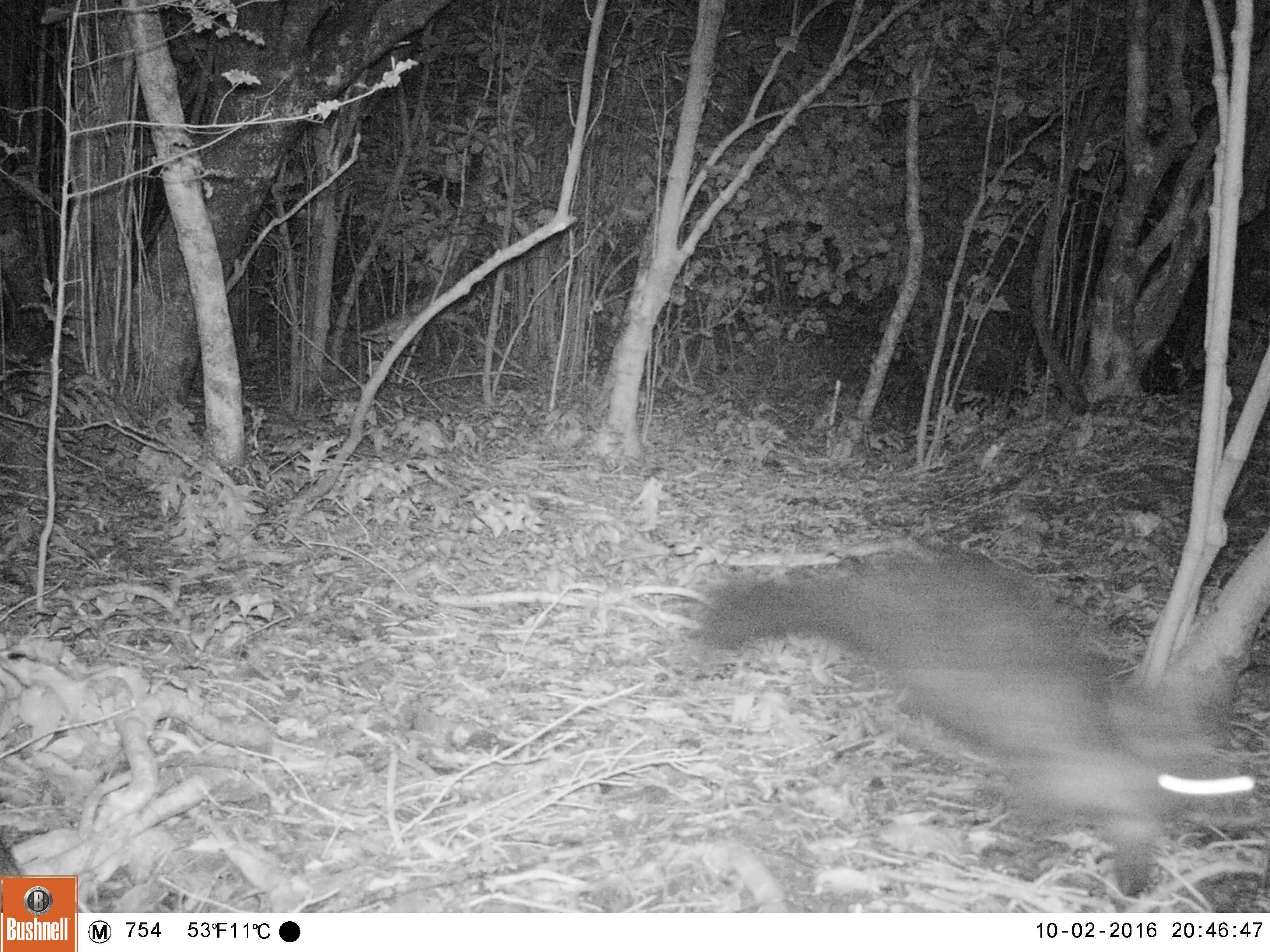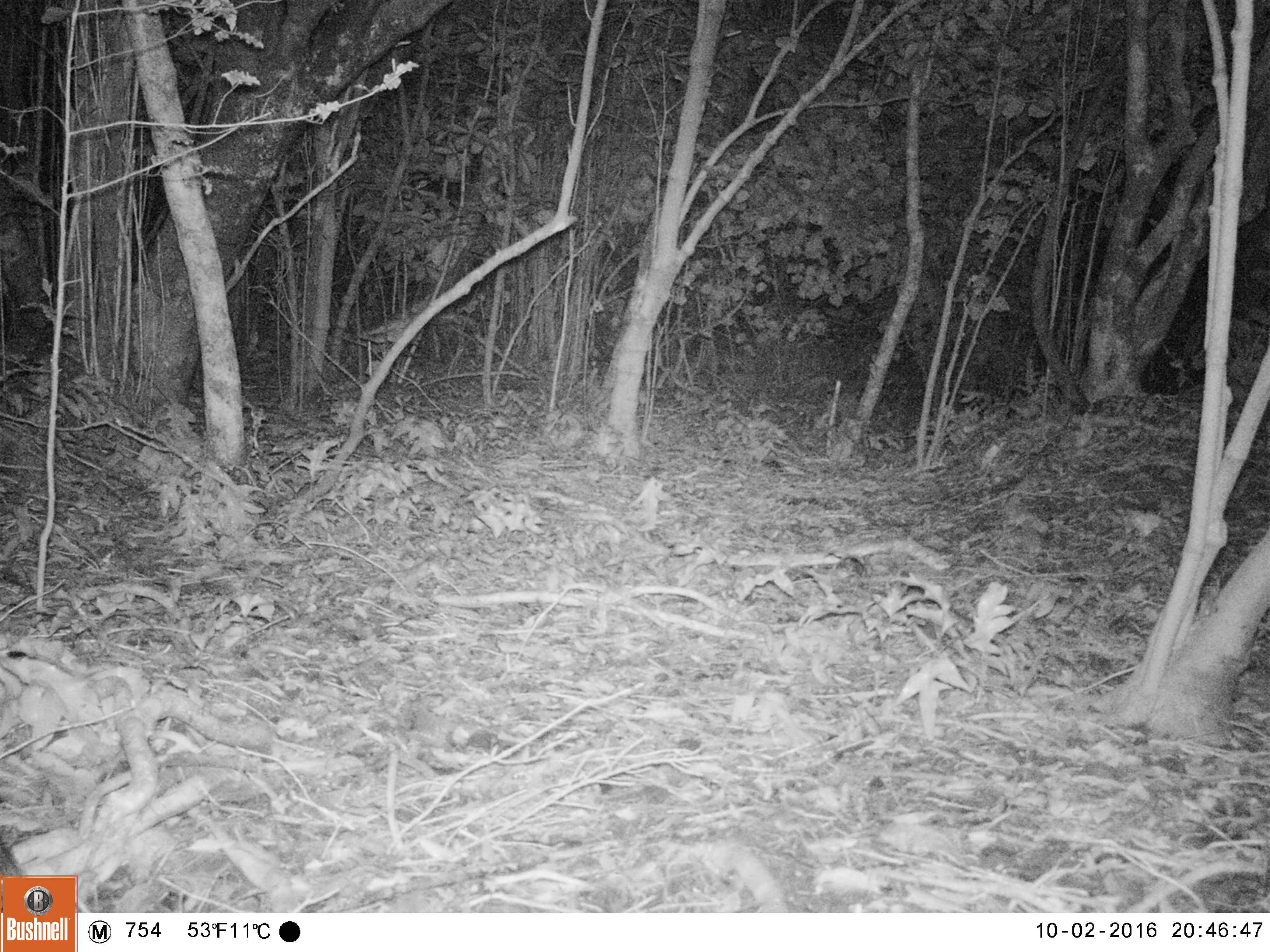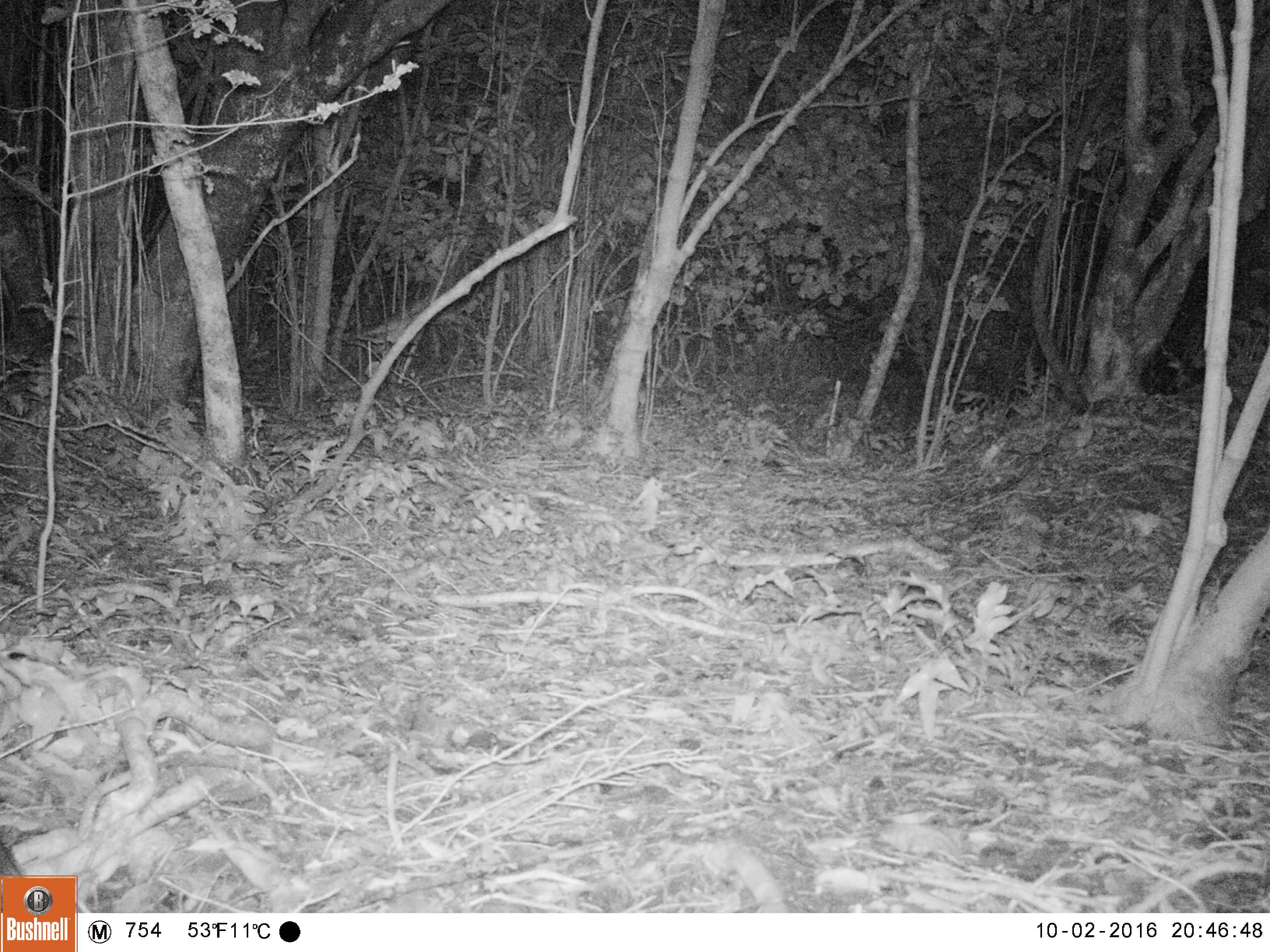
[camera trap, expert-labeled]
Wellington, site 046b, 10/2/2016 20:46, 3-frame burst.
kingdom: Animalia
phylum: Chordata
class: Mammalia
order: Didelphimorphia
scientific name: Didelphimorphia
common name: possum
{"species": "possum (Didelphimorphia)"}